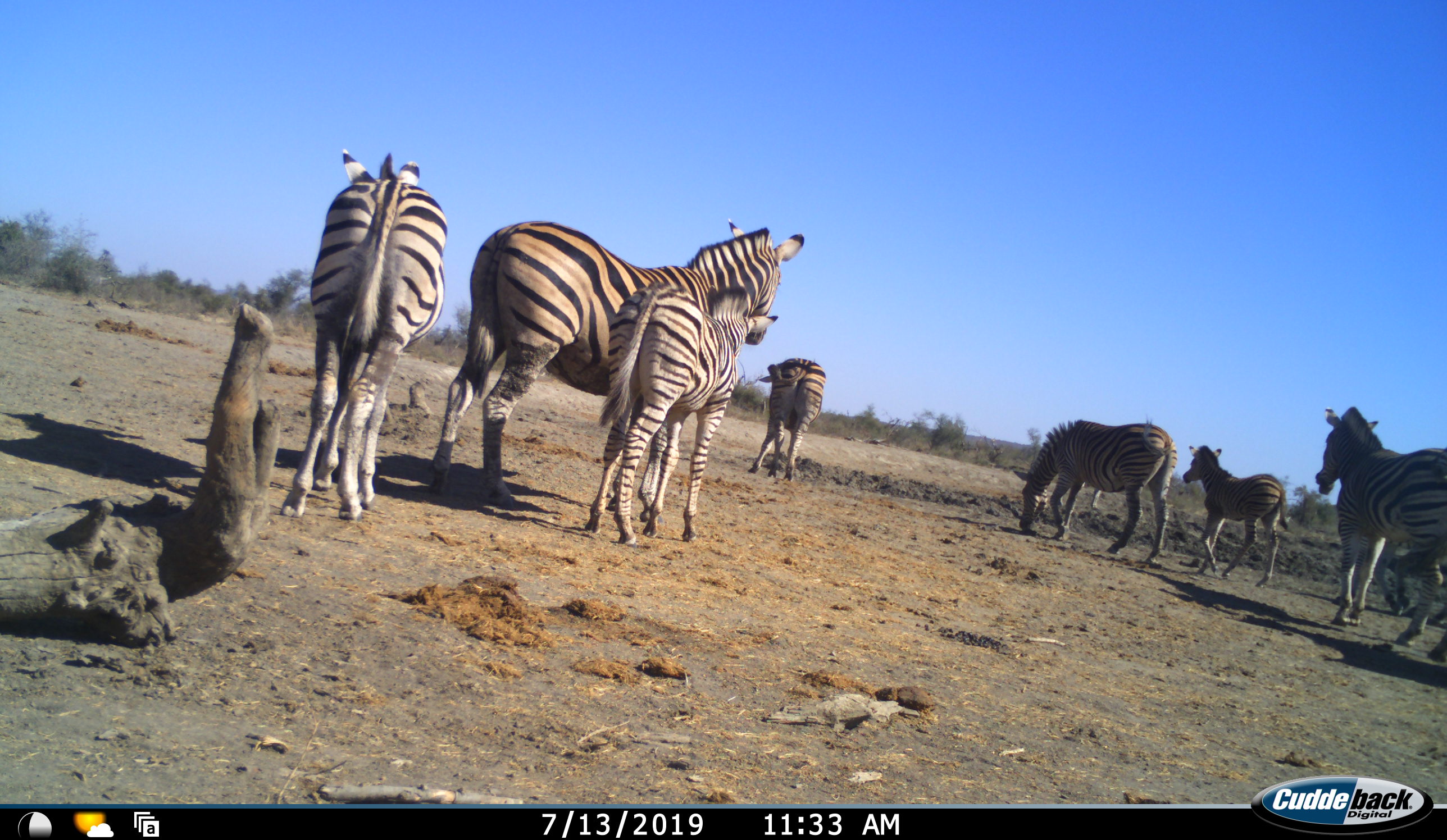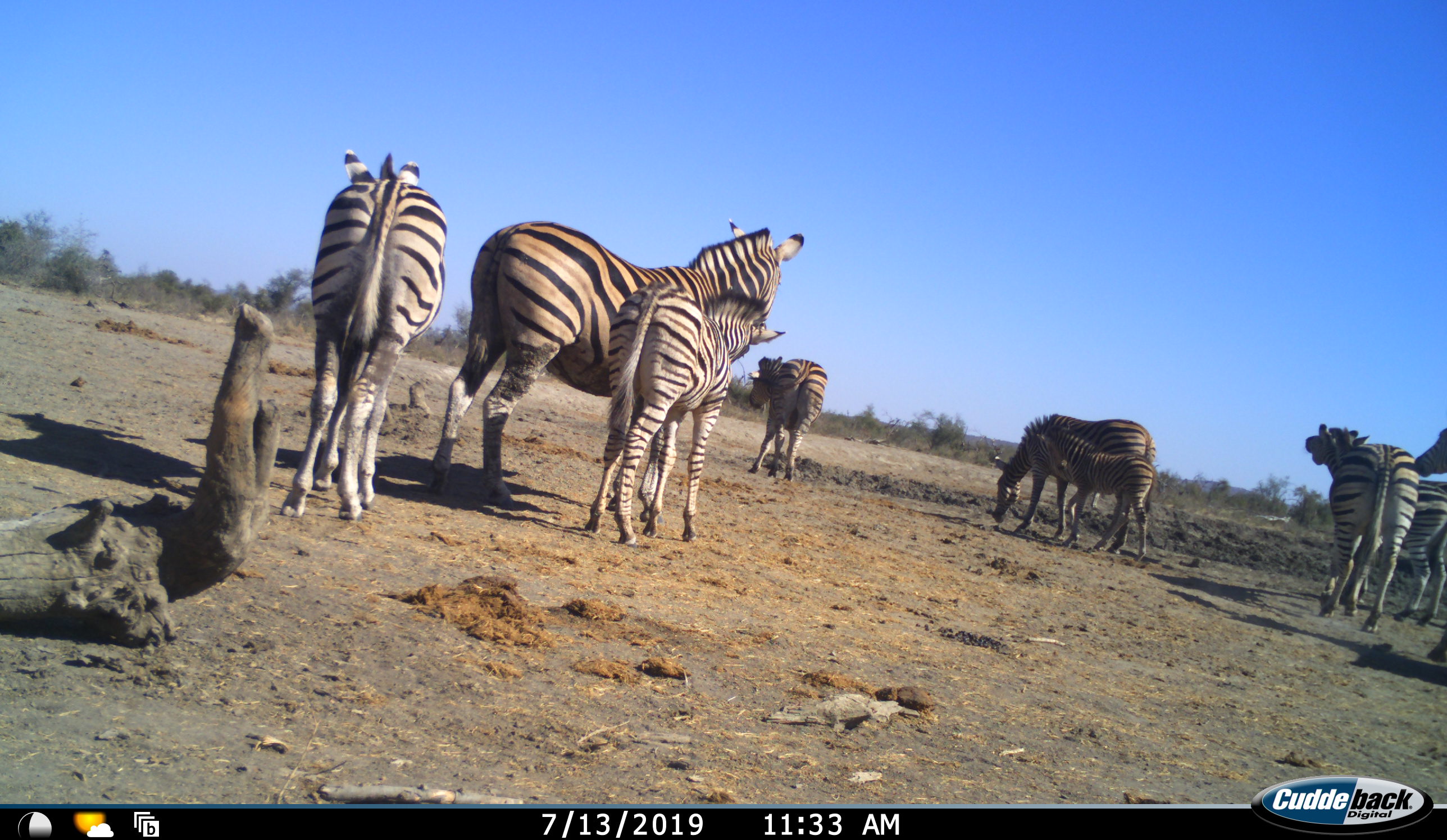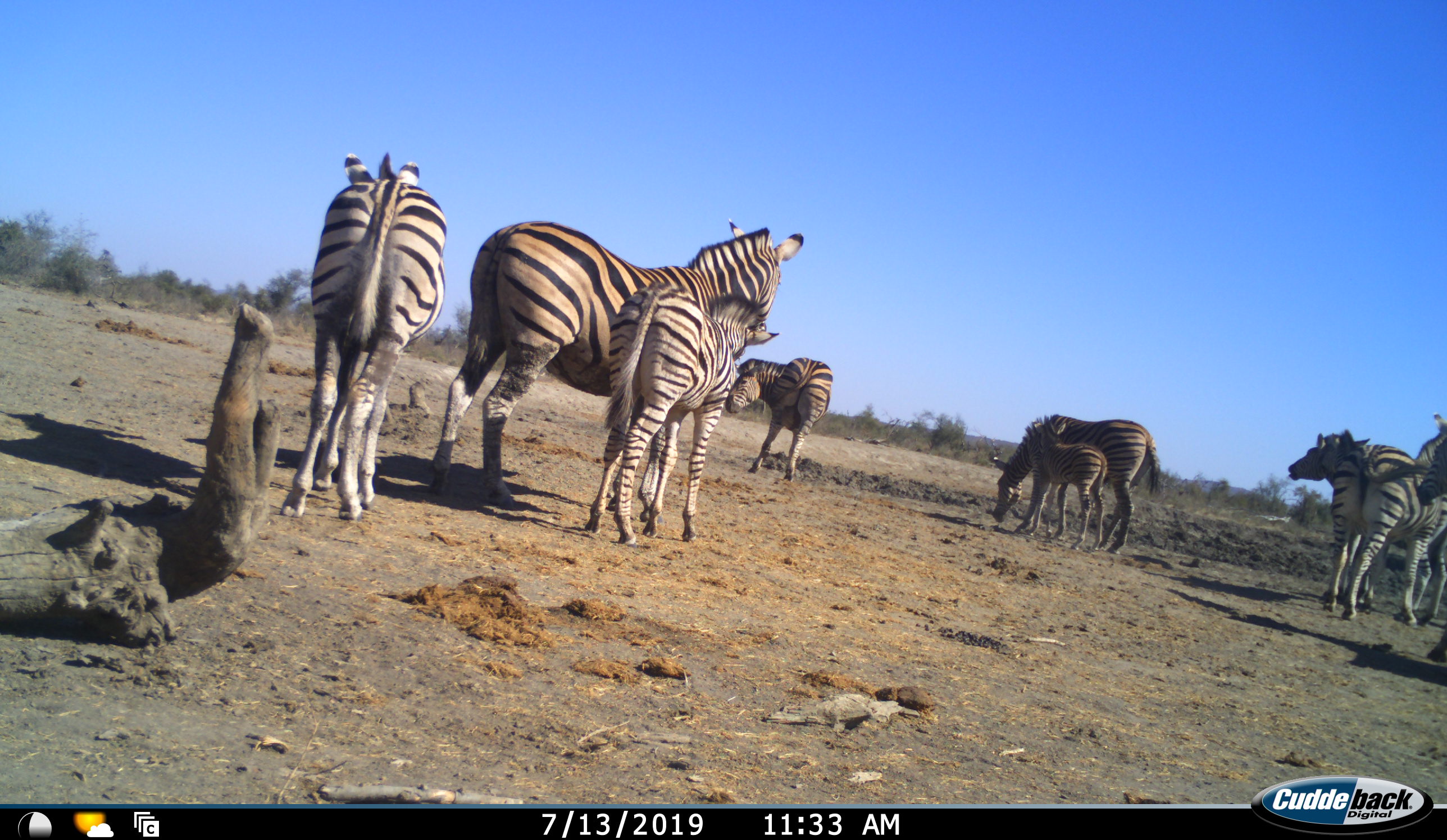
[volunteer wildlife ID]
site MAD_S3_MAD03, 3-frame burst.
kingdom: Animalia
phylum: Chordata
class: Mammalia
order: Perissodactyla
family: Equidae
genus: Equus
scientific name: Equus quagga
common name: plains zebra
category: zebraplains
Zebraplains (plains zebra) (Equus quagga), count 9. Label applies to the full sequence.